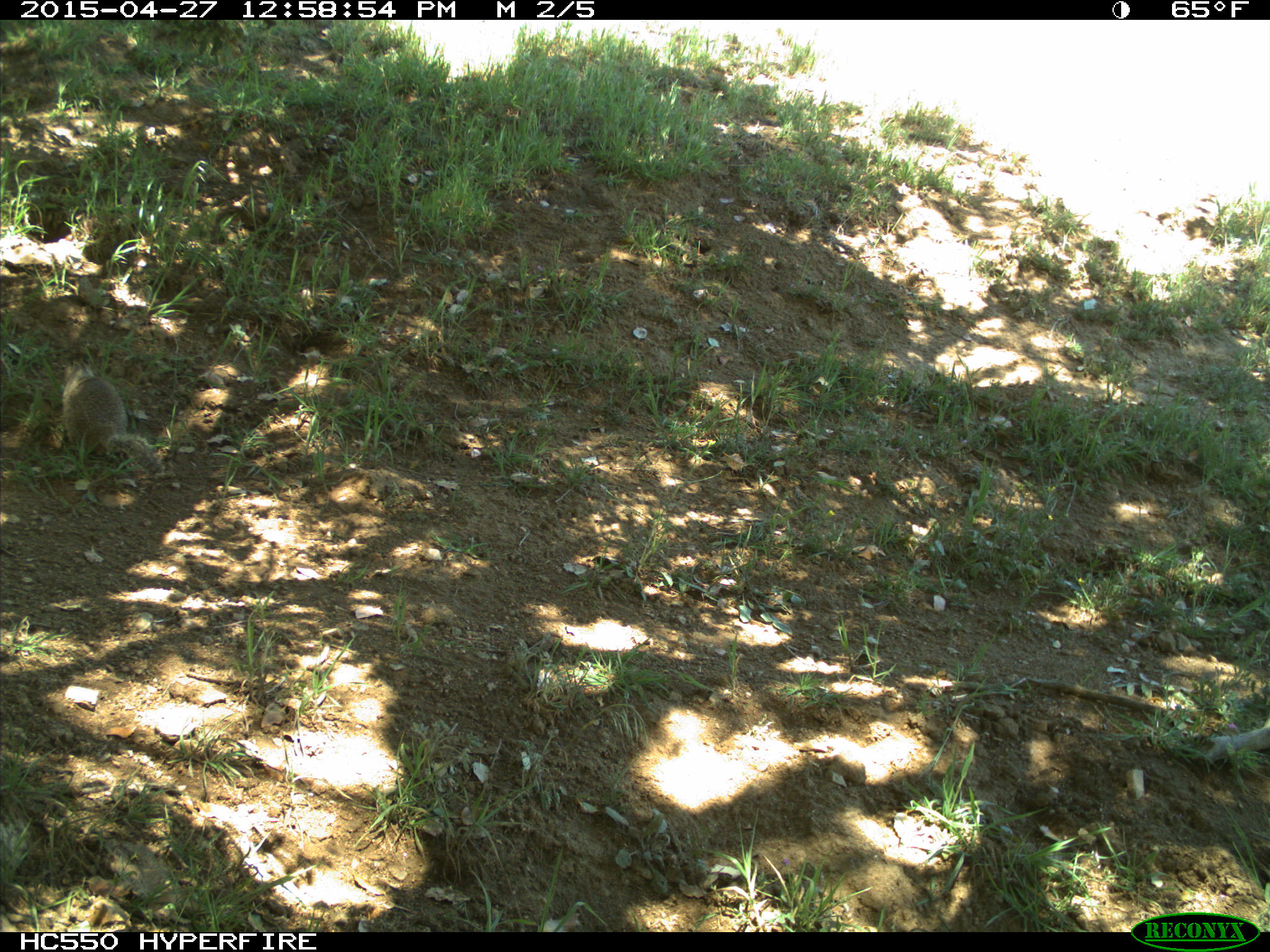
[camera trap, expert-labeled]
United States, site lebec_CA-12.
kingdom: Animalia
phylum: Chordata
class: Mammalia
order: Rodentia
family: Sciuridae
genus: Otospermophilus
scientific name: Otospermophilus beecheyi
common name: california ground squirrel